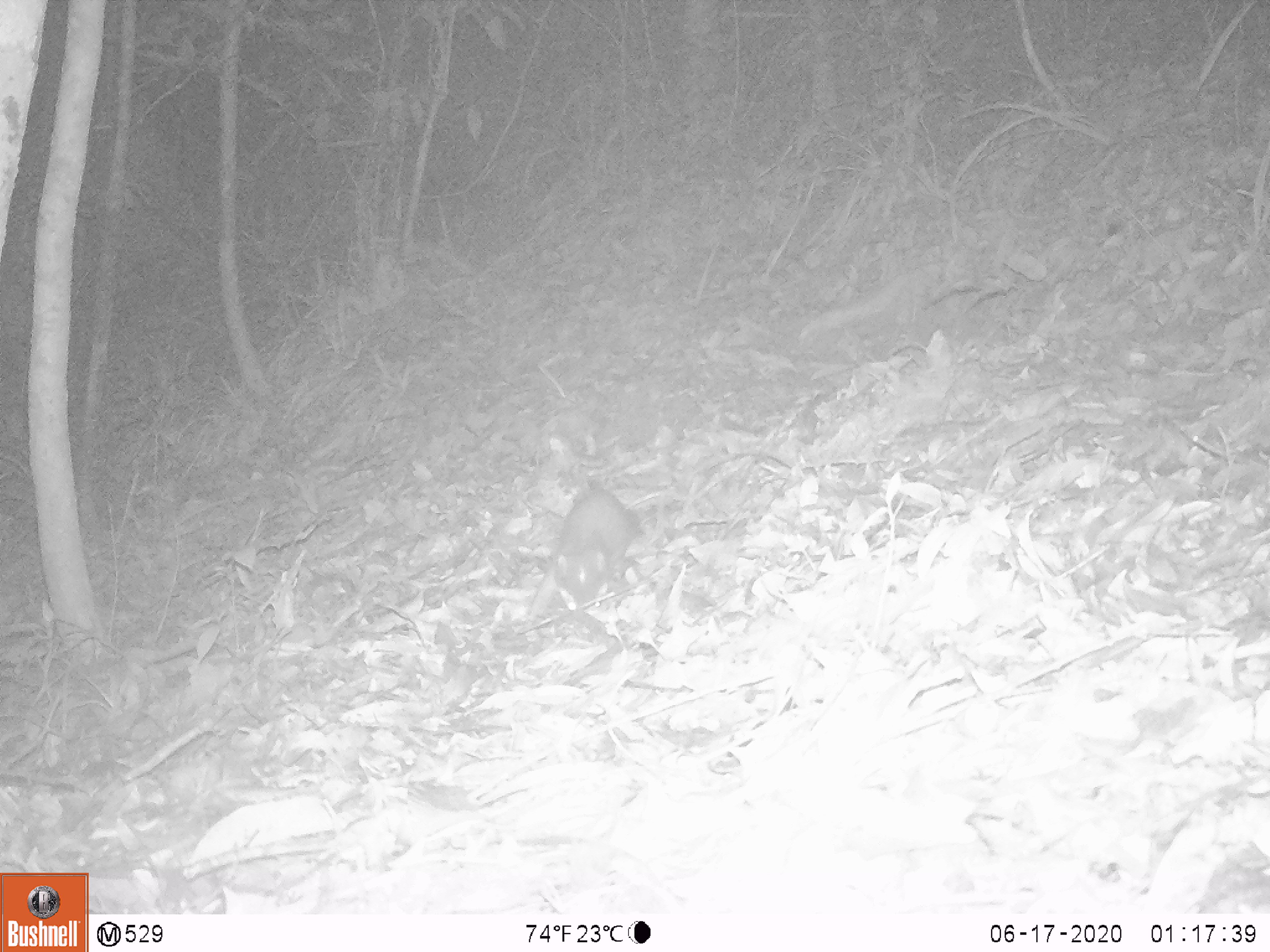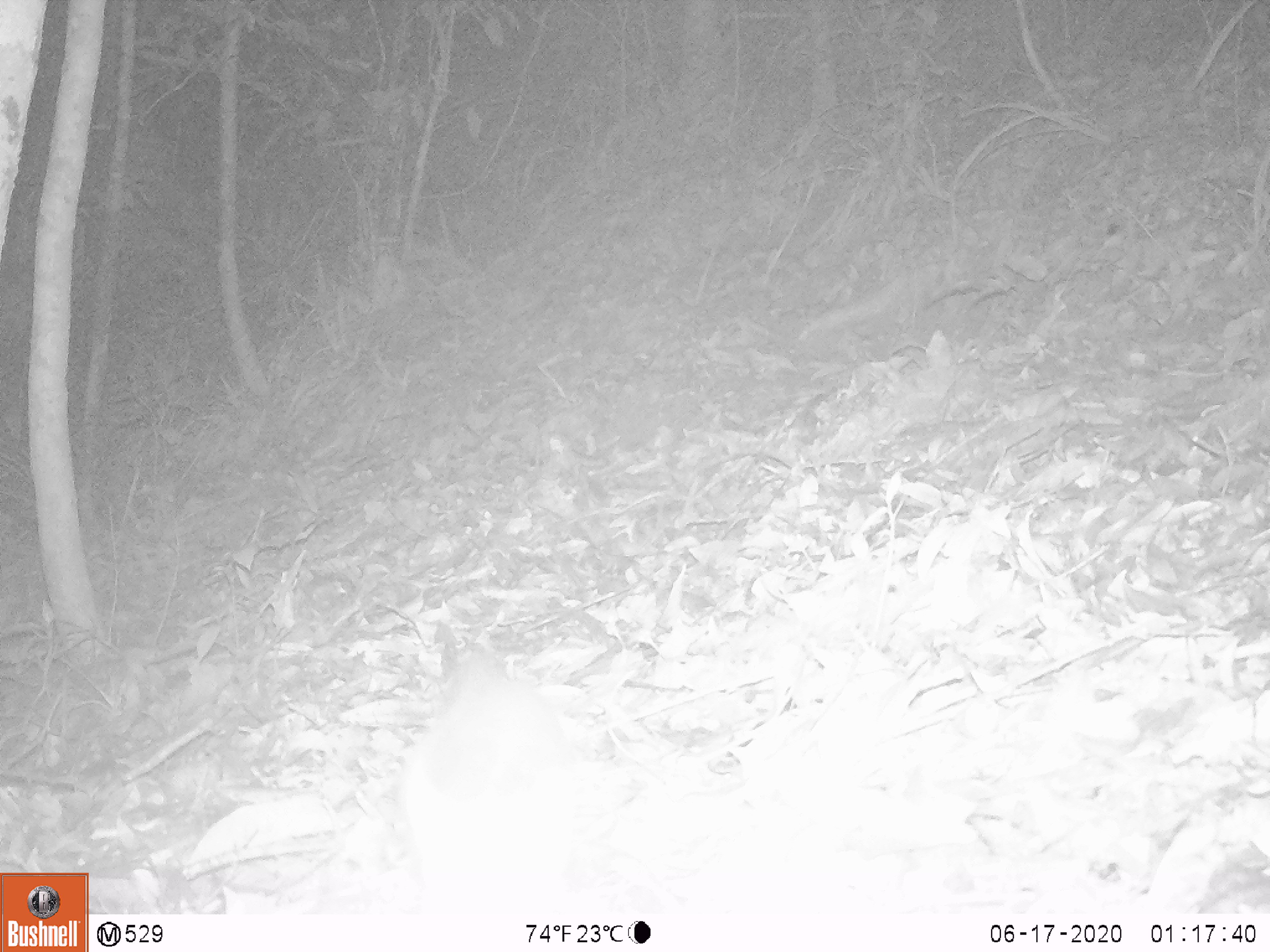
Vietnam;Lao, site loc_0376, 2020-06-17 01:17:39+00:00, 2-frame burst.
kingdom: Animalia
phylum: Chordata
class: Mammalia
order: Carnivora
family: Mustelidae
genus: Melogale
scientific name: Melogale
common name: ferret badger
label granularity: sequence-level